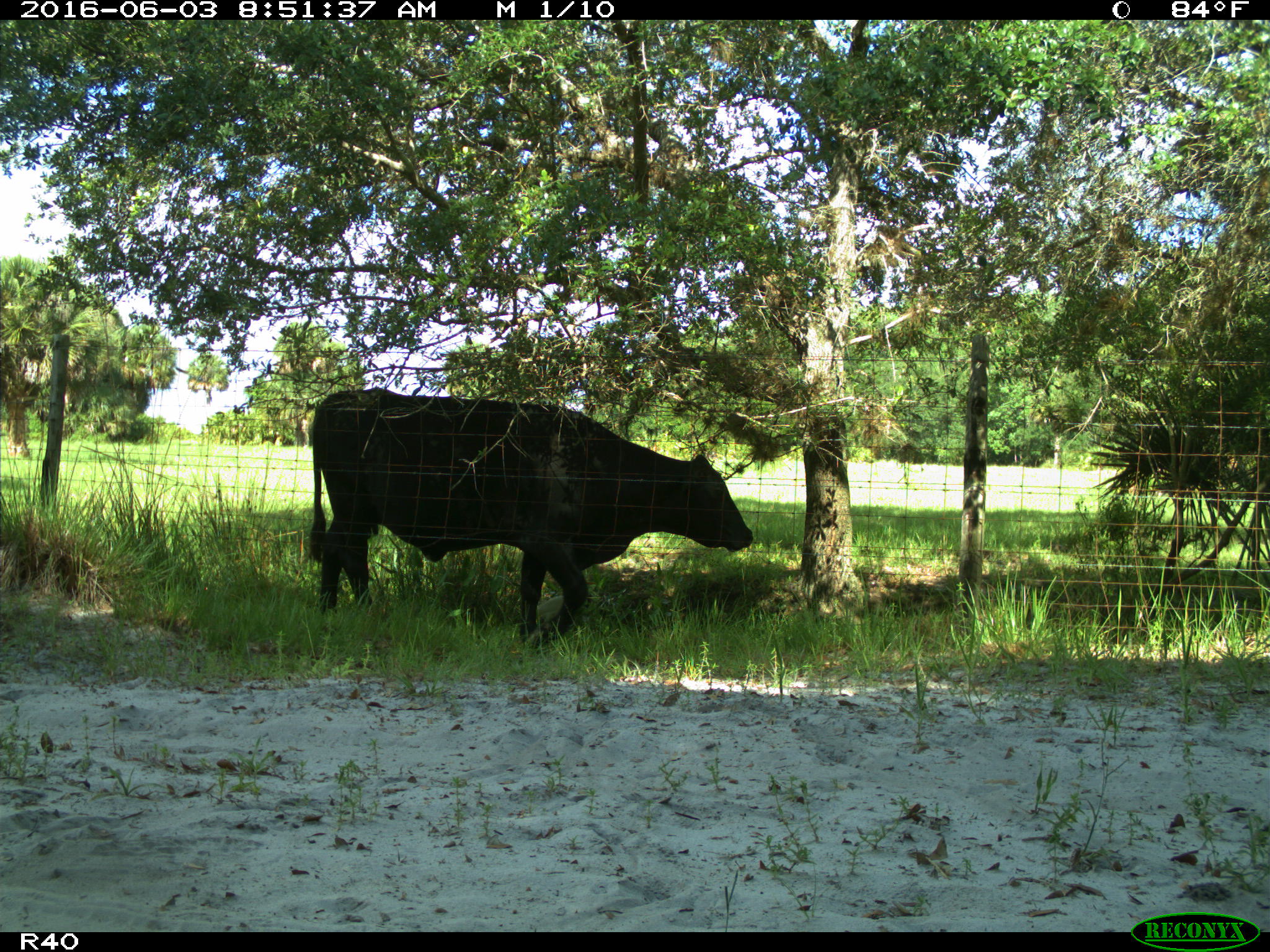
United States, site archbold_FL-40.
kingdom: Animalia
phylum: Chordata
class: Mammalia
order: Artiodactyla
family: Bovidae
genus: Bos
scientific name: Bos taurus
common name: domestic cow